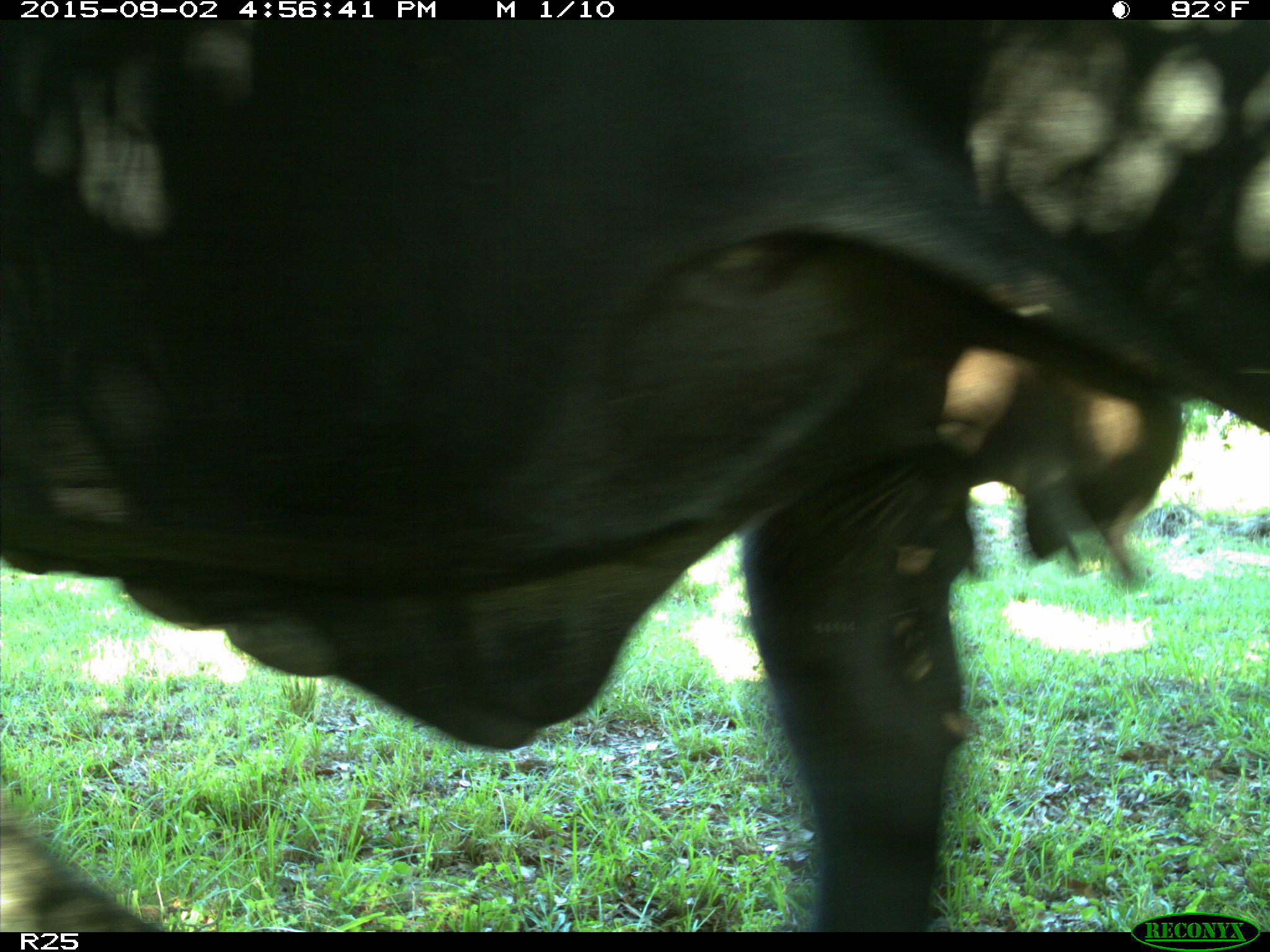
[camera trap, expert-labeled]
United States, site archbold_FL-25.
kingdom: Animalia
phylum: Chordata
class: Mammalia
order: Artiodactyla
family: Bovidae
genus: Bos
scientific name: Bos taurus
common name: domestic cow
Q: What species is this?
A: Bos taurus (domestic cow).